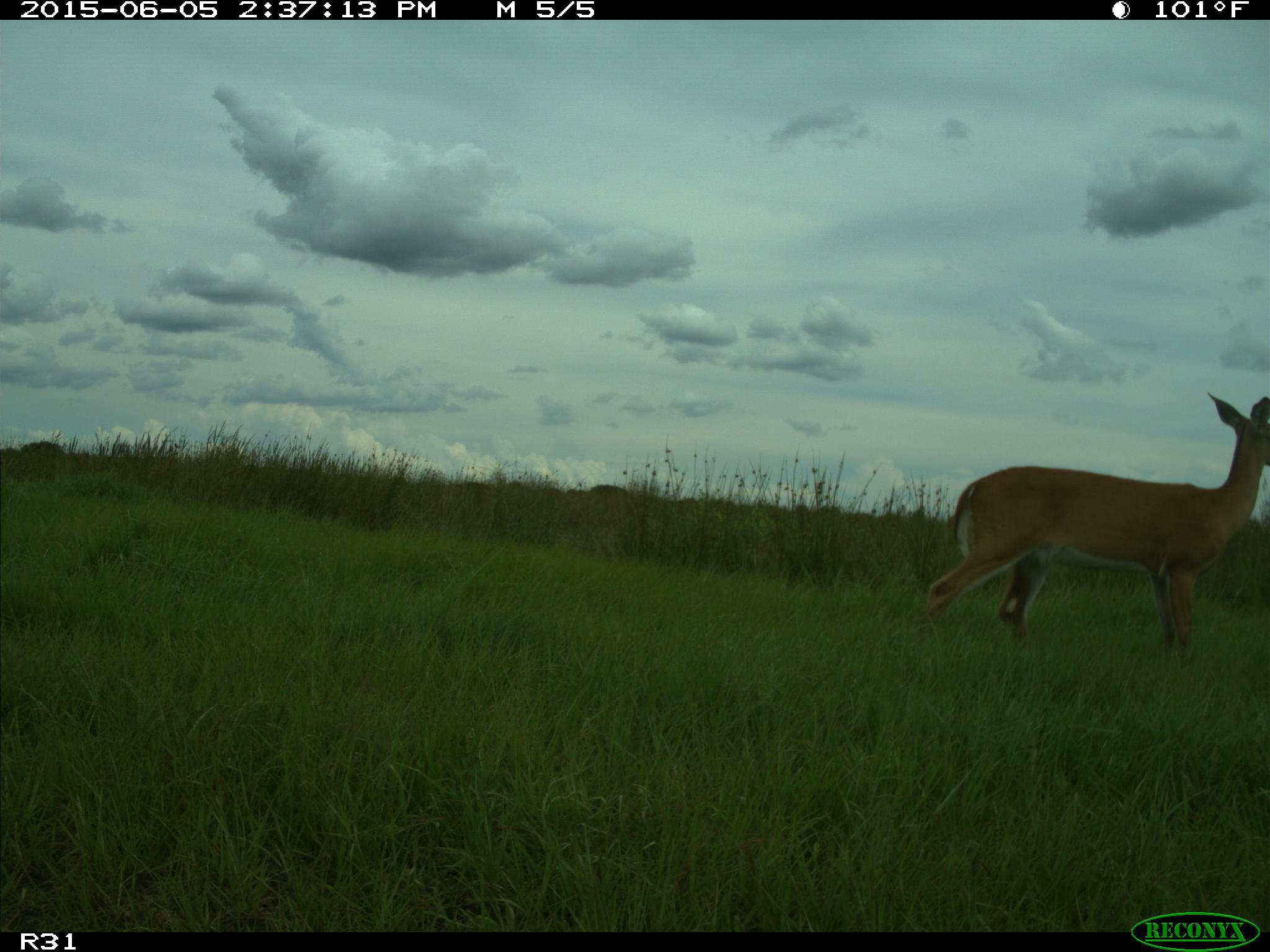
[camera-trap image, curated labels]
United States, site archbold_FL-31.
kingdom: Animalia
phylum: Chordata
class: Mammalia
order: Artiodactyla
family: Cervidae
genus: Odocoileus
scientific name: Odocoileus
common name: deer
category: unidentified deer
Unidentified deer (deer) (Odocoileus).